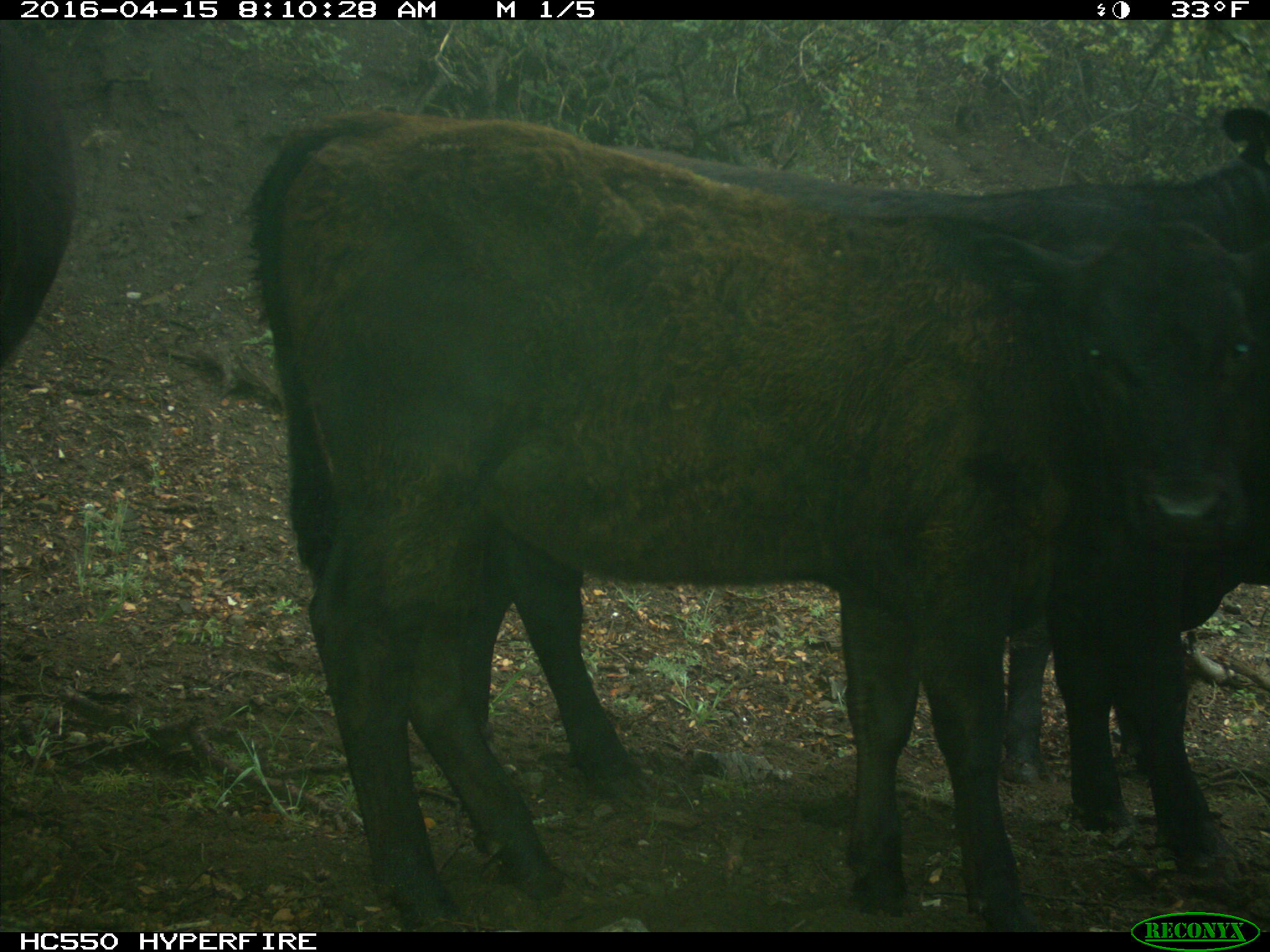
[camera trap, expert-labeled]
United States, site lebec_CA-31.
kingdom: Animalia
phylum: Chordata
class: Mammalia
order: Artiodactyla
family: Bovidae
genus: Bos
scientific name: Bos taurus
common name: domestic cow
Bos taurus (domestic cow).